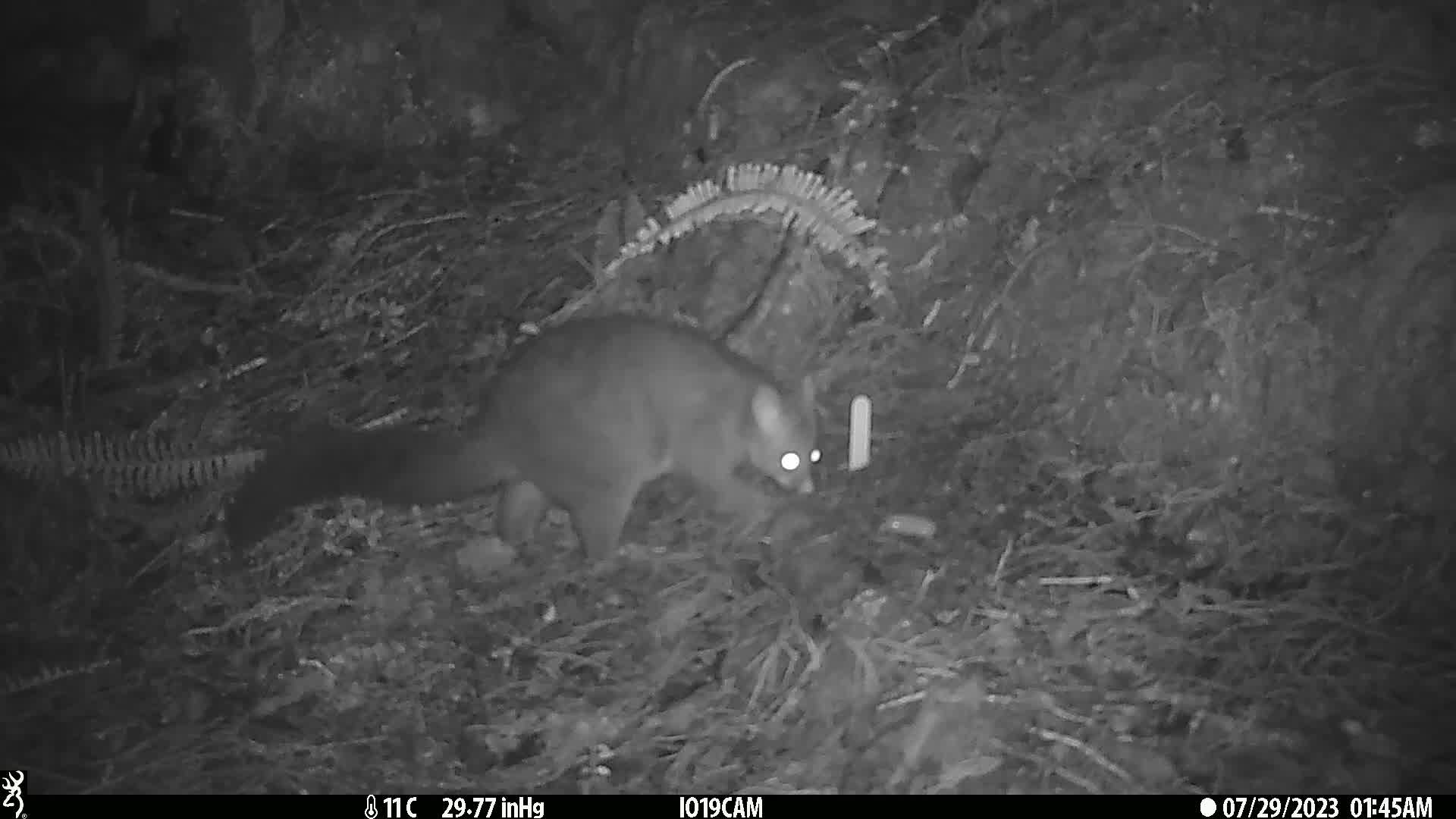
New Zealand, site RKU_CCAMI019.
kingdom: Animalia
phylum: Chordata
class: Mammalia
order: Diprotodontia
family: Phalangeridae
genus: Trichosurus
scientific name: Trichosurus vulpecula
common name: common brushtail possum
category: possum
Possum (common brushtail possum) (Trichosurus vulpecula).